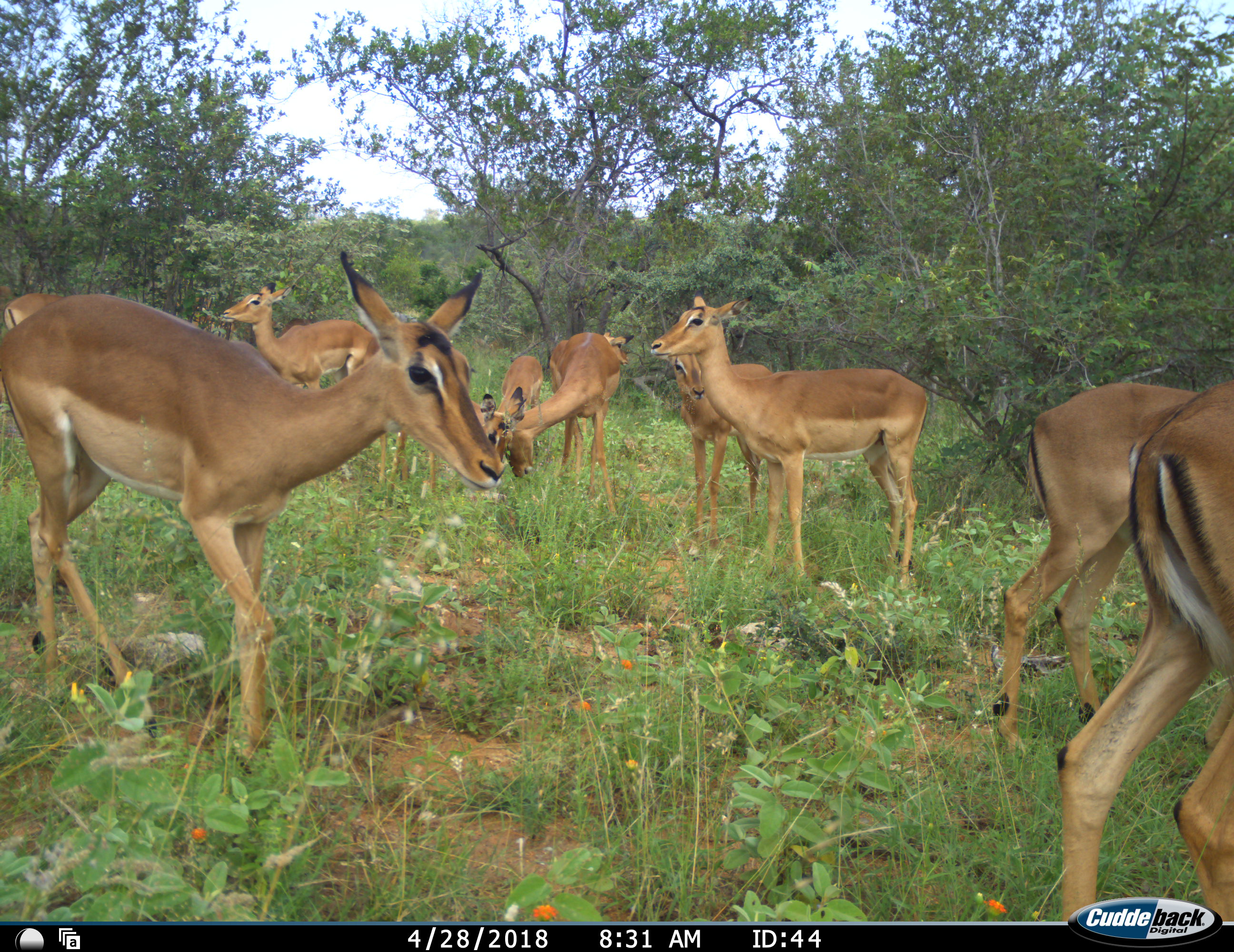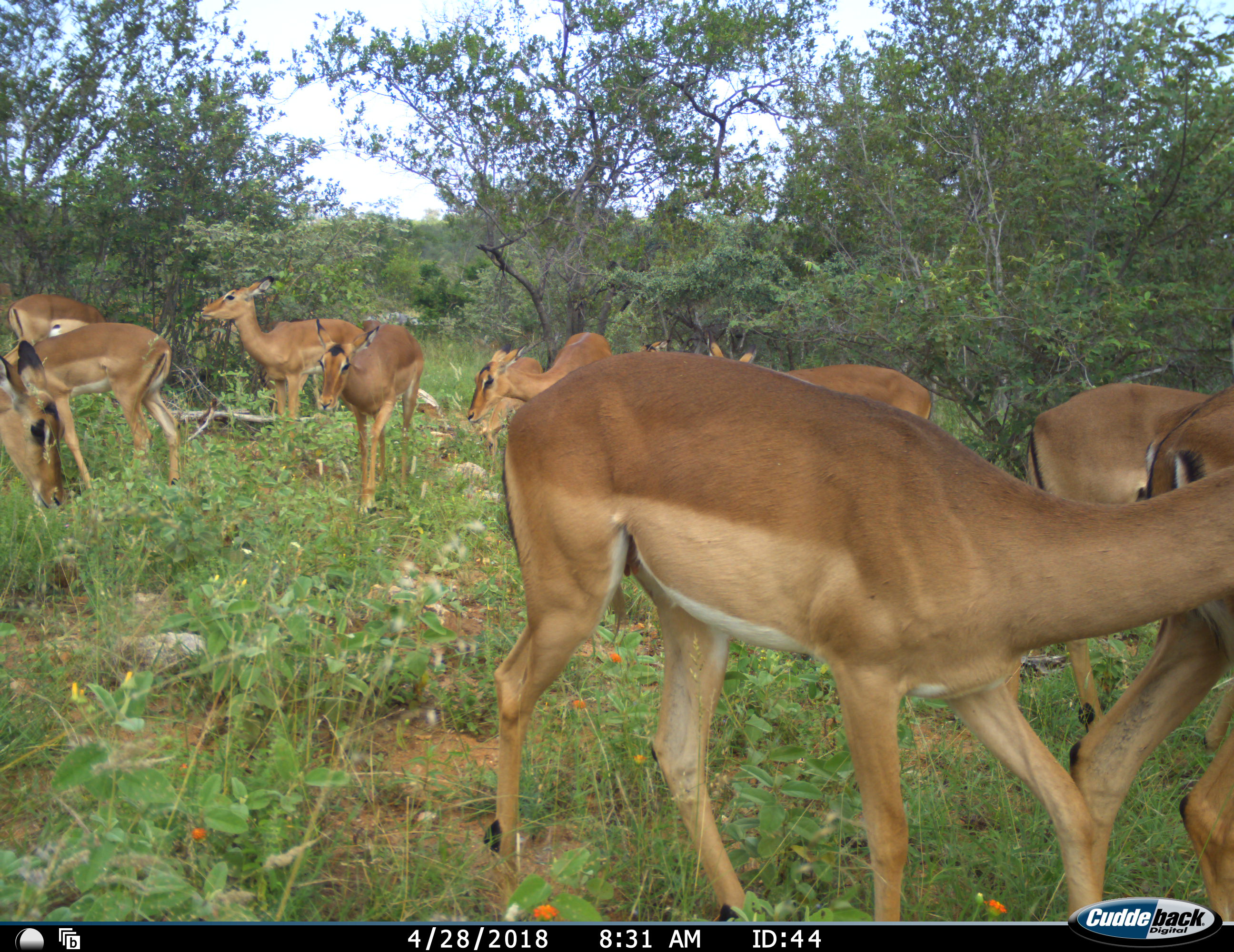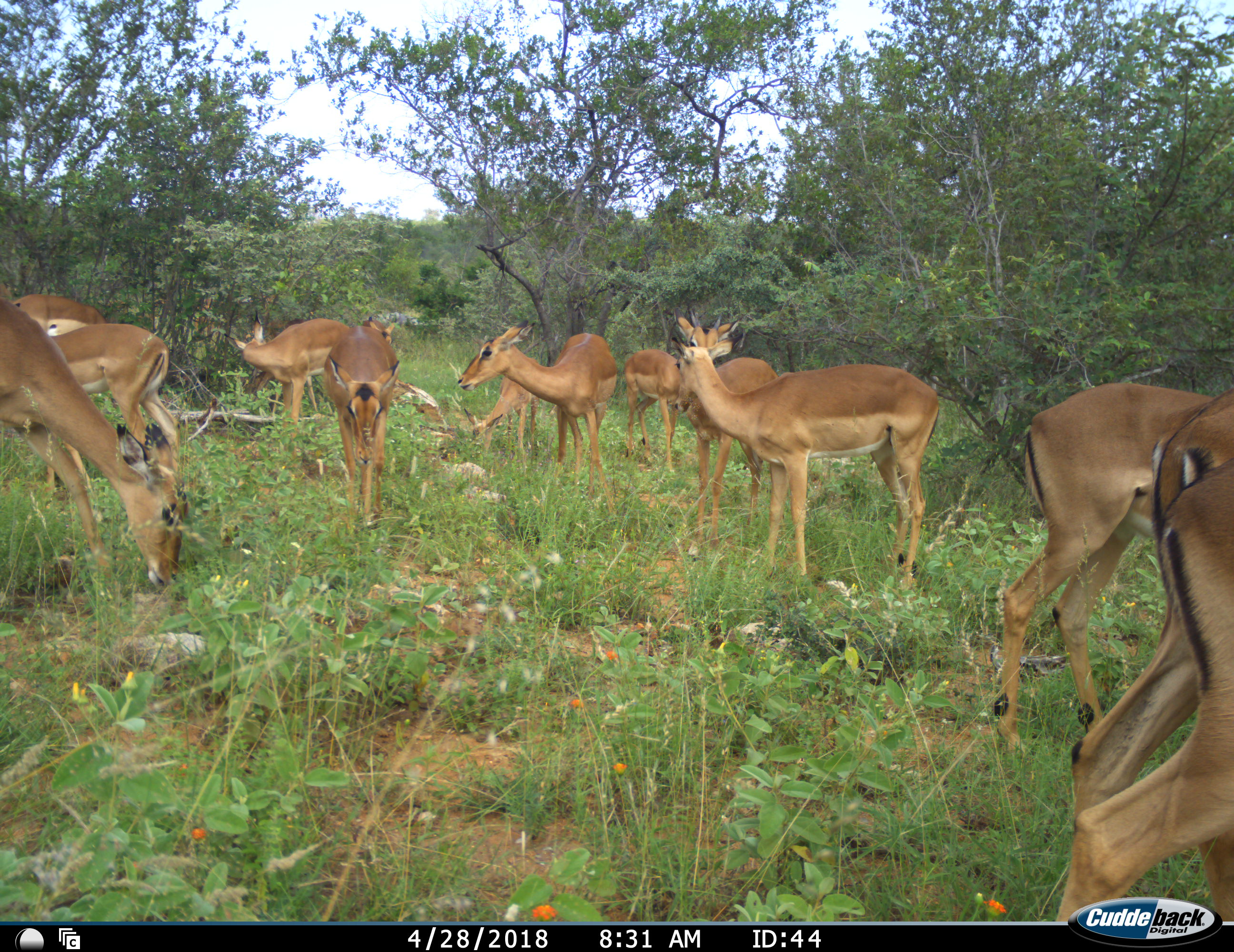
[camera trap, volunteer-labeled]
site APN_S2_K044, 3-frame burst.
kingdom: Animalia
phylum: Chordata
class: Mammalia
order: Artiodactyla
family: Bovidae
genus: Aepyceros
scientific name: Aepyceros melampus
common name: impala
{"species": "impala (Aepyceros melampus)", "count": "11-50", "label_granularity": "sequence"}